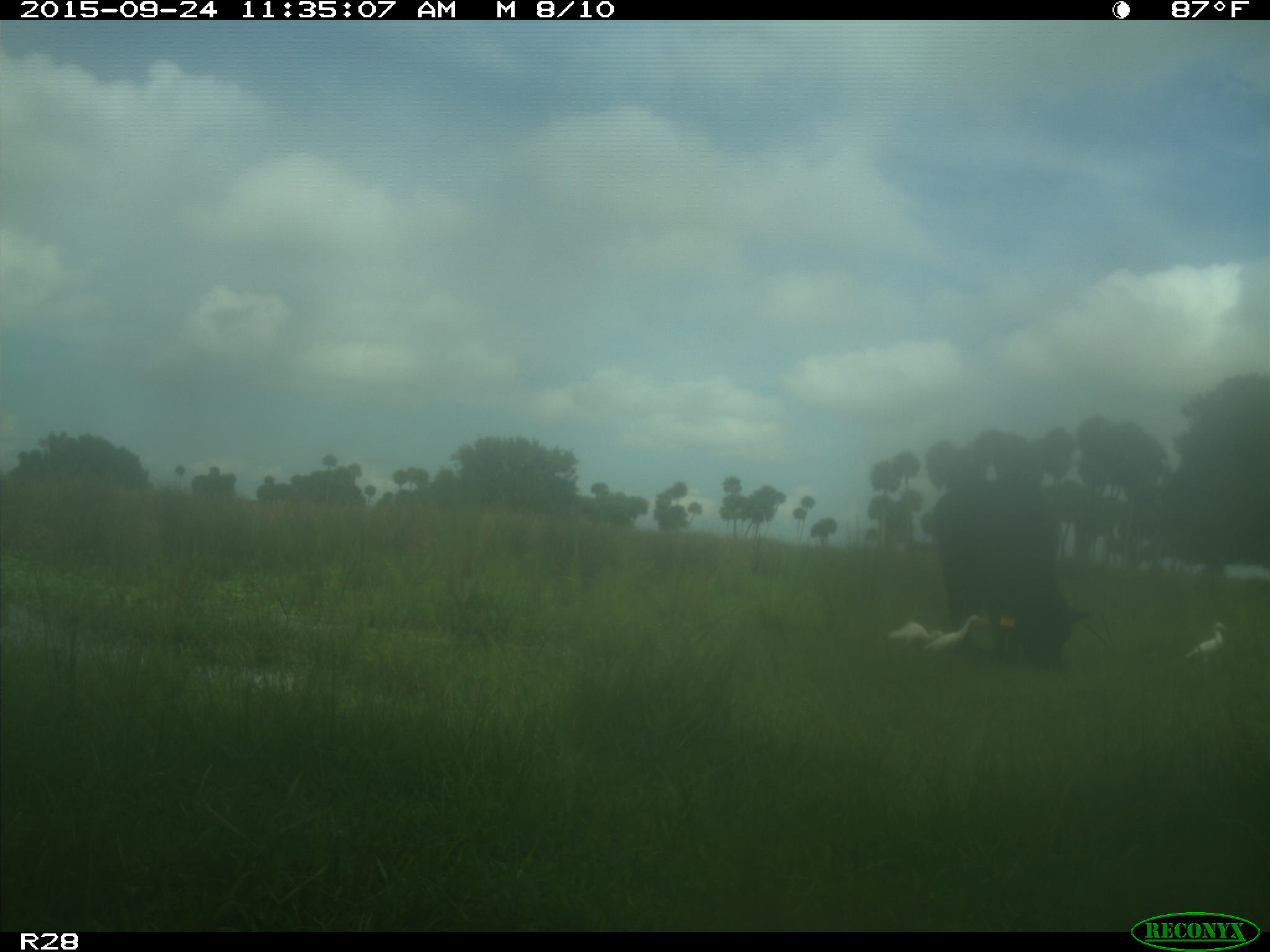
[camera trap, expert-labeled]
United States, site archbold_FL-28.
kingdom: Animalia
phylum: Chordata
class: Mammalia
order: Artiodactyla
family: Bovidae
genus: Bos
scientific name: Bos taurus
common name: domestic cow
Bos taurus (domestic cow).